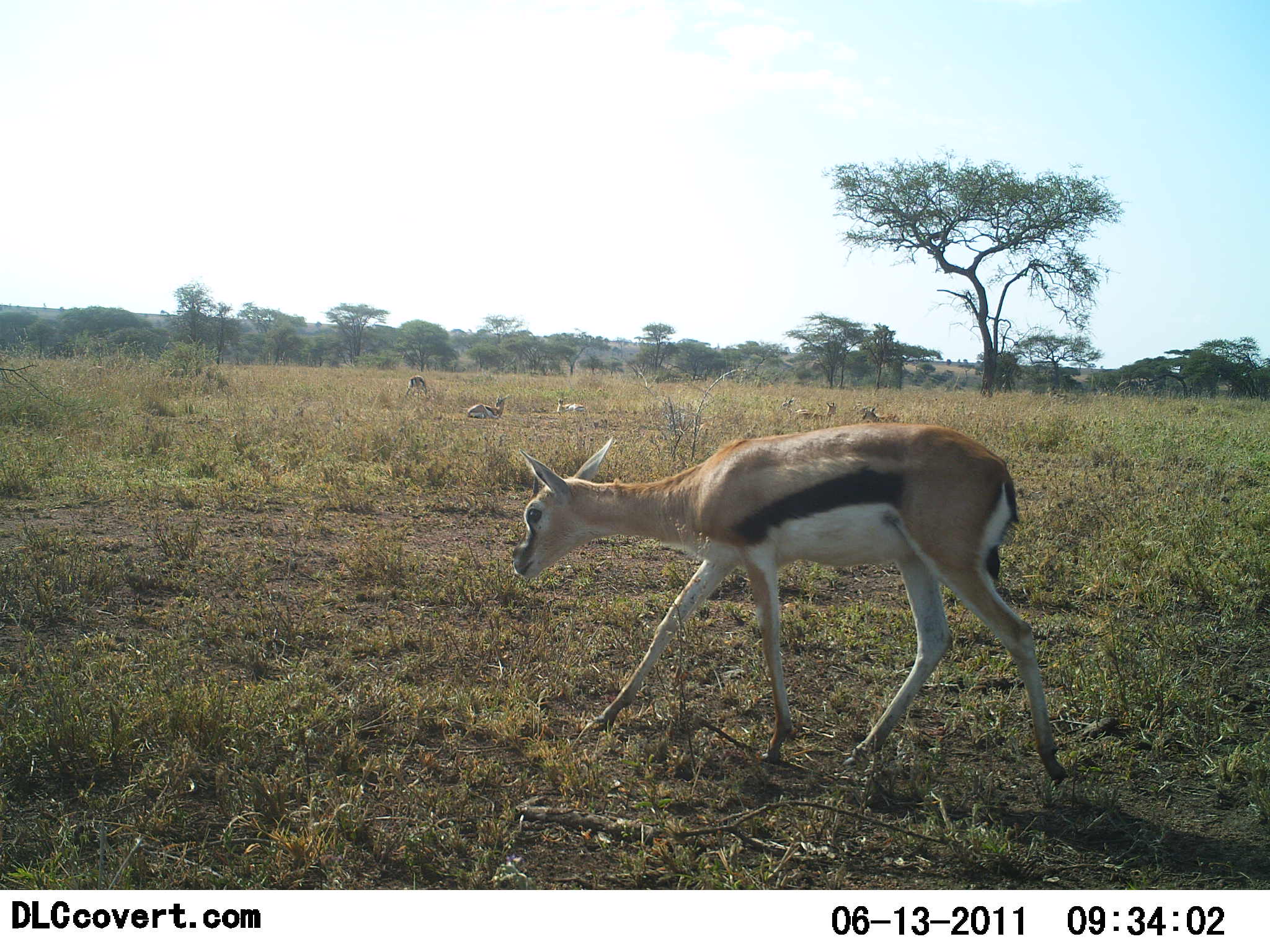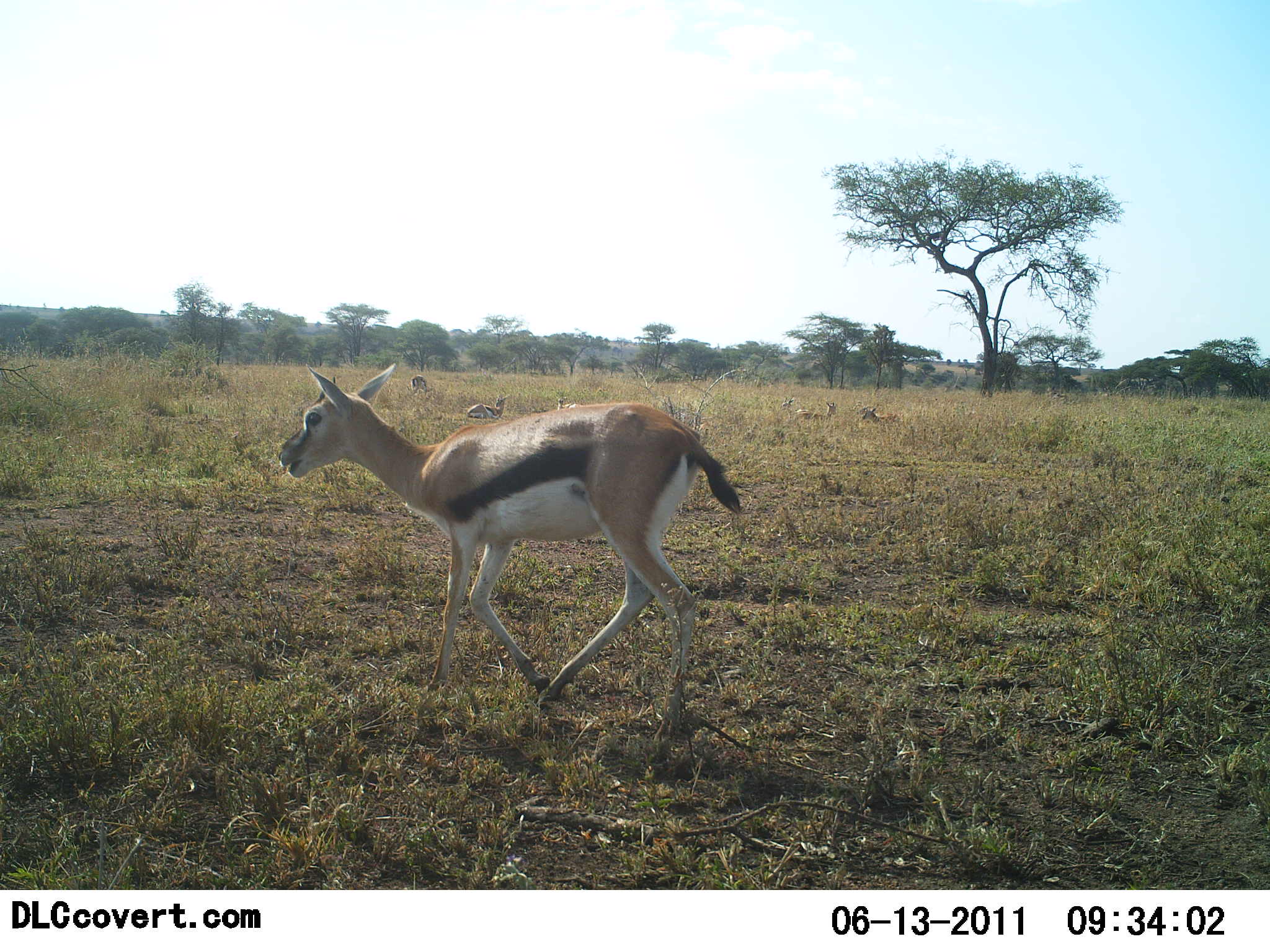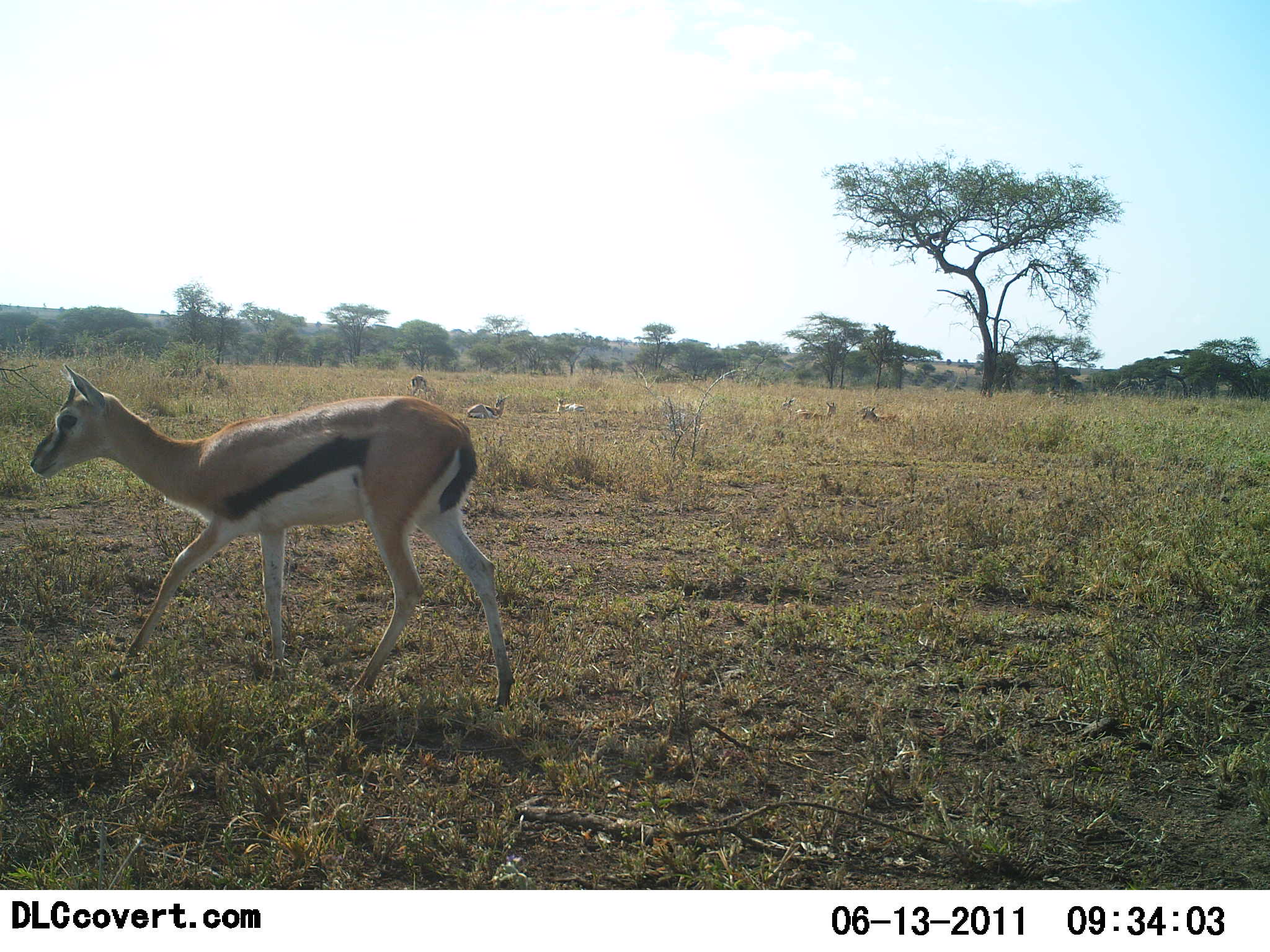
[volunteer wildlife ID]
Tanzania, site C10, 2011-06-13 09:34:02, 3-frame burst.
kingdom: Animalia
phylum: Chordata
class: Mammalia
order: Artiodactyla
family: Bovidae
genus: Eudorcas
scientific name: Eudorcas thomsonii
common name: thomson's gazelle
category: gazellethomsons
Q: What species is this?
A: Gazellethomsons (thomson's gazelle) (Eudorcas thomsonii).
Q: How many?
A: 1.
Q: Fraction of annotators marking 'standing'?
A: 8%.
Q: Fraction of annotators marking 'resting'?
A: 38%.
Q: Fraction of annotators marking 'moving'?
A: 92%.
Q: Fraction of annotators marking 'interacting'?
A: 0%.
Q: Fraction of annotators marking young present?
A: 15%.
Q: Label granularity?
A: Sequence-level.